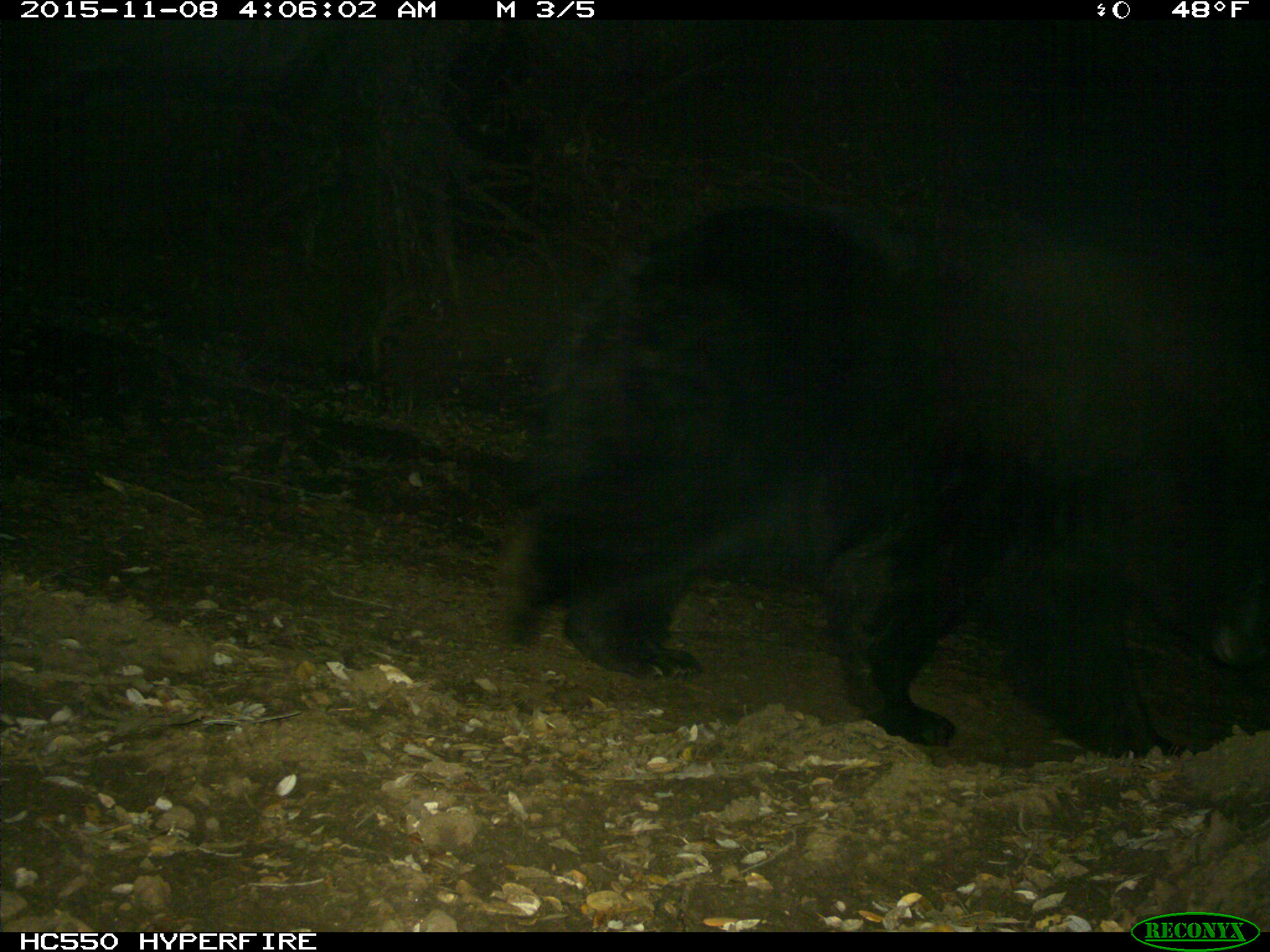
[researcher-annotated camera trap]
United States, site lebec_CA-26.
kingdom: Animalia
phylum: Chordata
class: Mammalia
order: Carnivora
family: Ursidae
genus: Ursus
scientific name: Ursus americanus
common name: american black bear